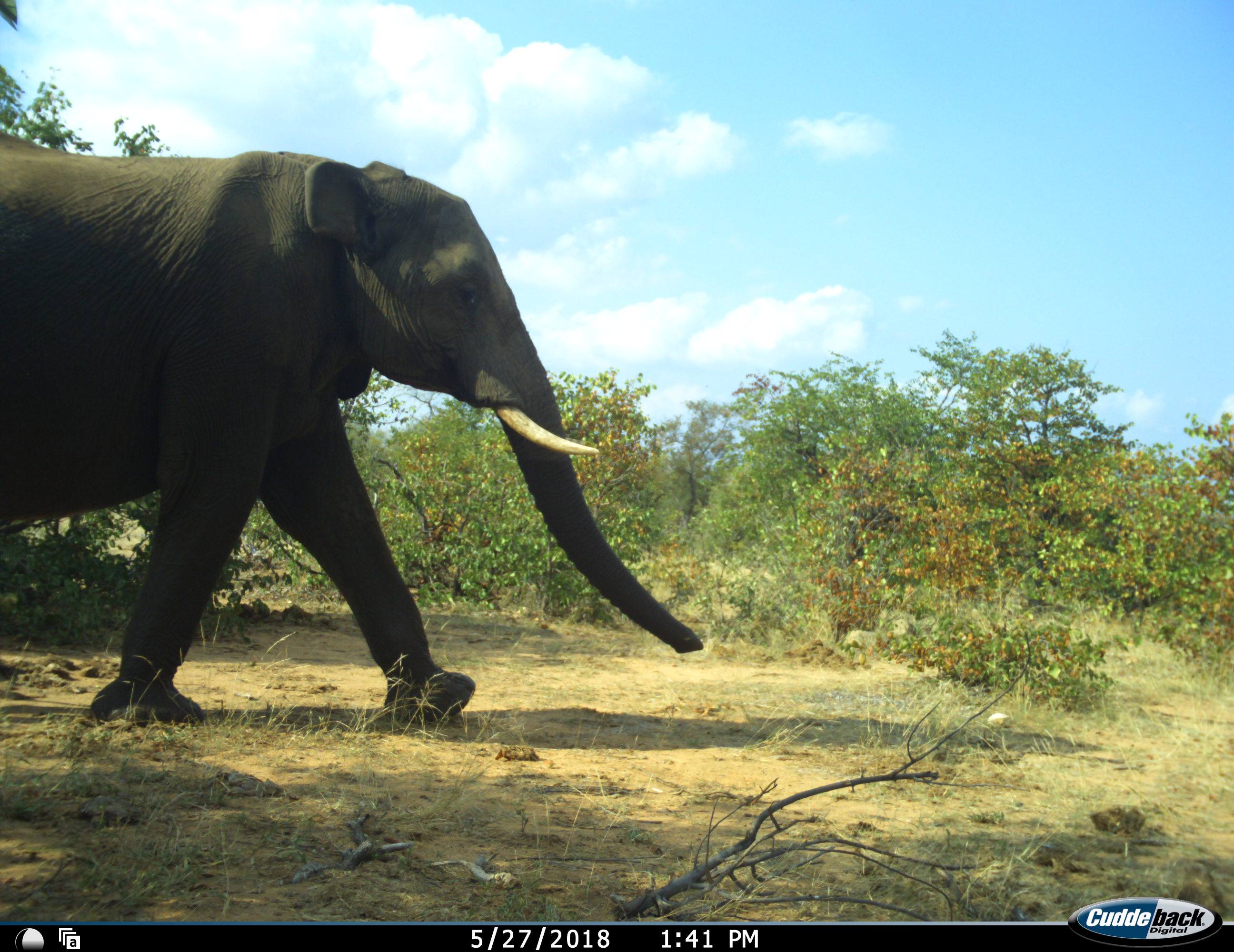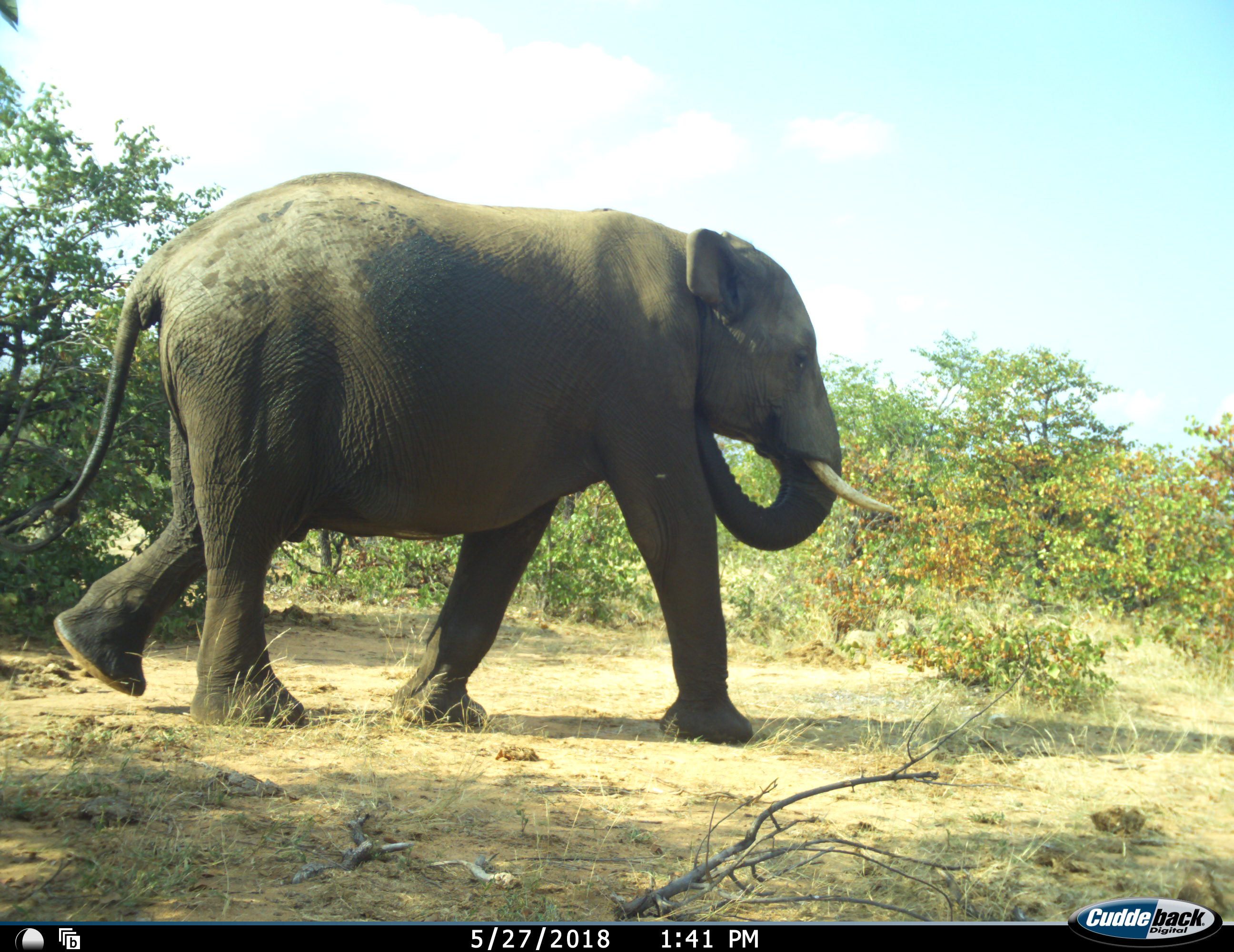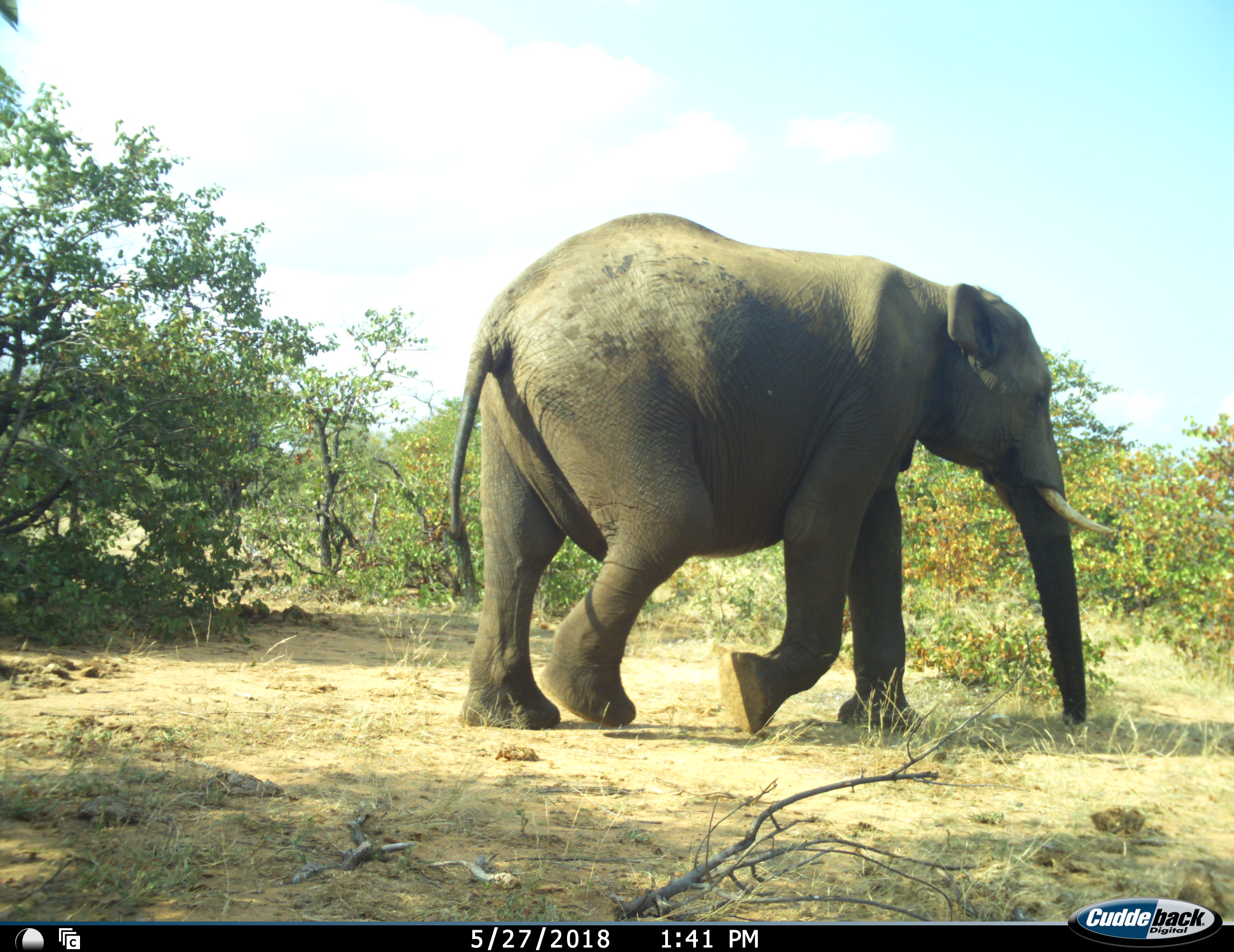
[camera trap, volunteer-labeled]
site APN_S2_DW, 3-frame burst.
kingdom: Animalia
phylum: Chordata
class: Mammalia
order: Proboscidea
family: Elephantidae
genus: Loxodonta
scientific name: Loxodonta africana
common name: african bush elephant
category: elephant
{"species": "elephant (african bush elephant) (Loxodonta africana)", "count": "1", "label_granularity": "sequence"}